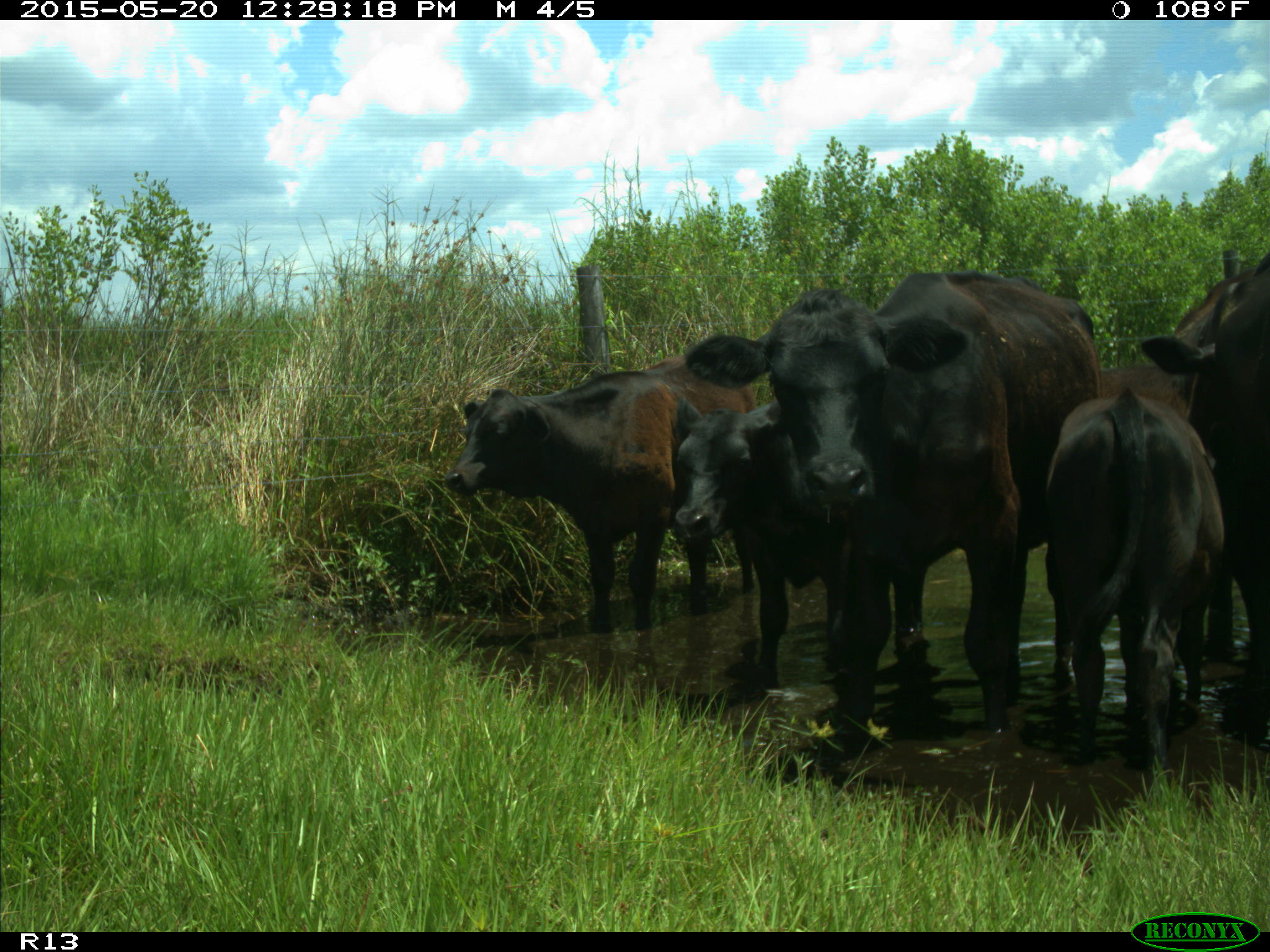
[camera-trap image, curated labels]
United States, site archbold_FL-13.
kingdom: Animalia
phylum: Chordata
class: Mammalia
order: Artiodactyla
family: Bovidae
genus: Bos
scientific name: Bos taurus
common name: domestic cow